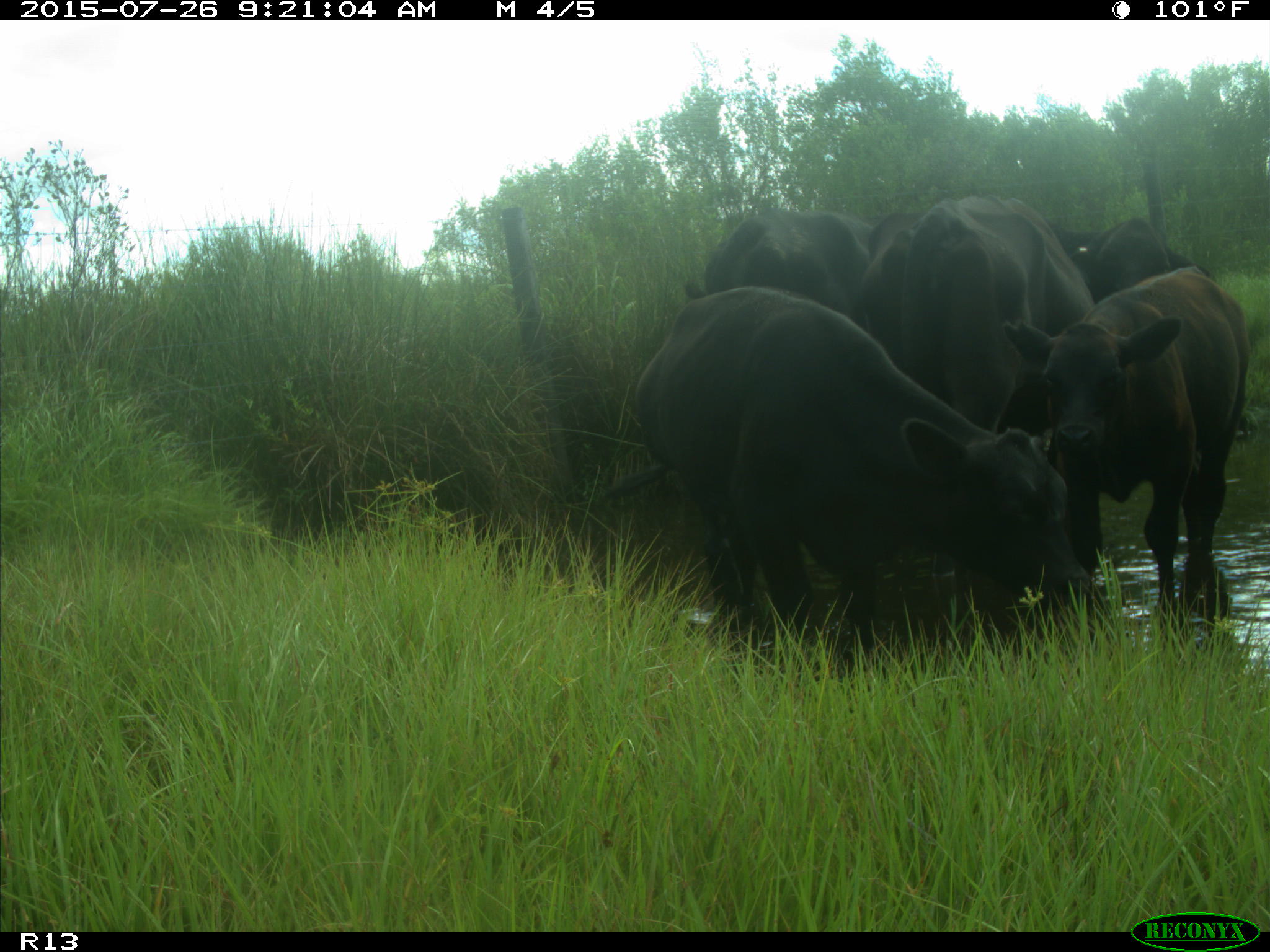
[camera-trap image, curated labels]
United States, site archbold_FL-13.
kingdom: Animalia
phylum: Chordata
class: Mammalia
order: Artiodactyla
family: Bovidae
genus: Bos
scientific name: Bos taurus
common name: domestic cow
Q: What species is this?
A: Bos taurus (domestic cow).